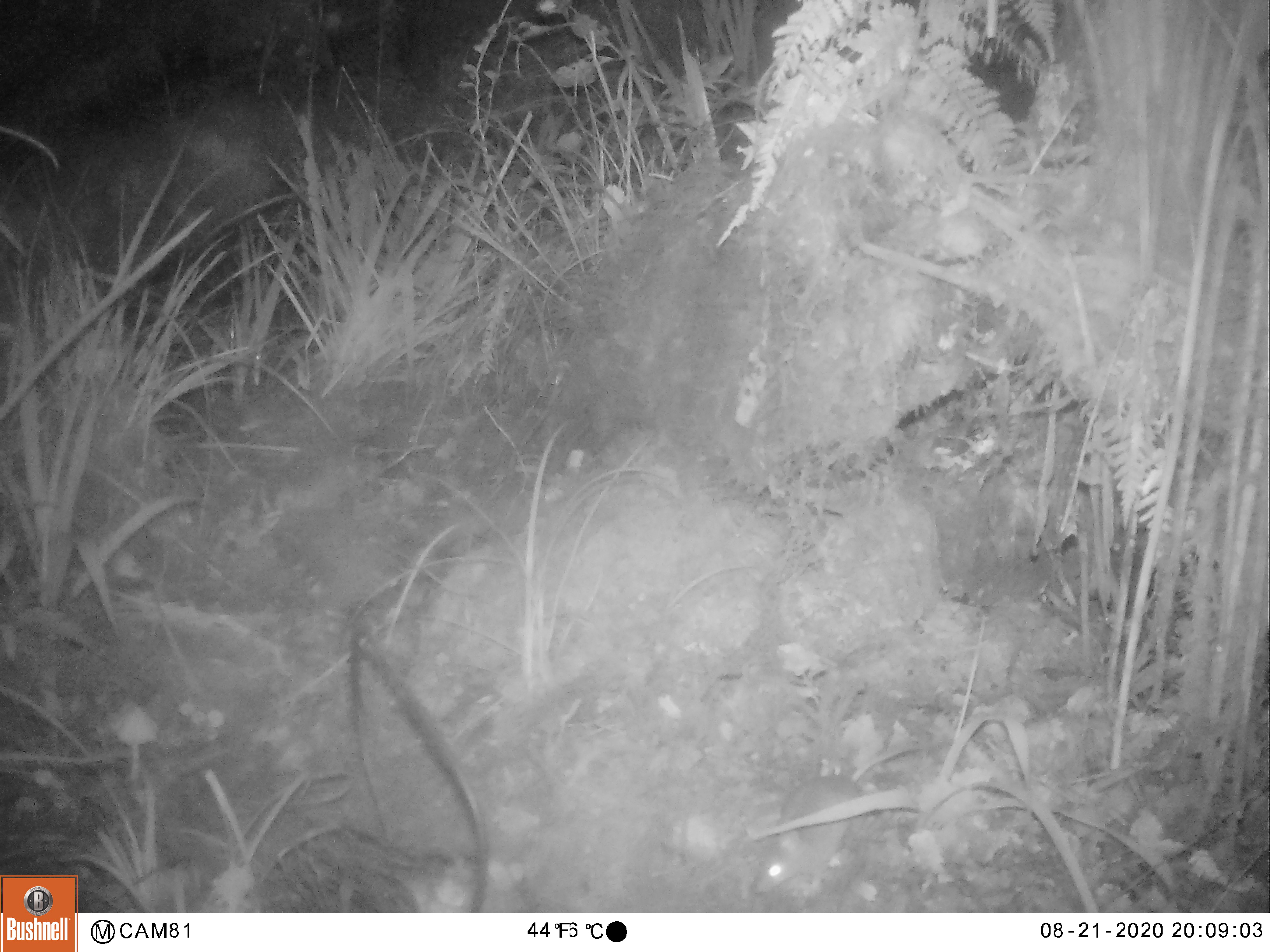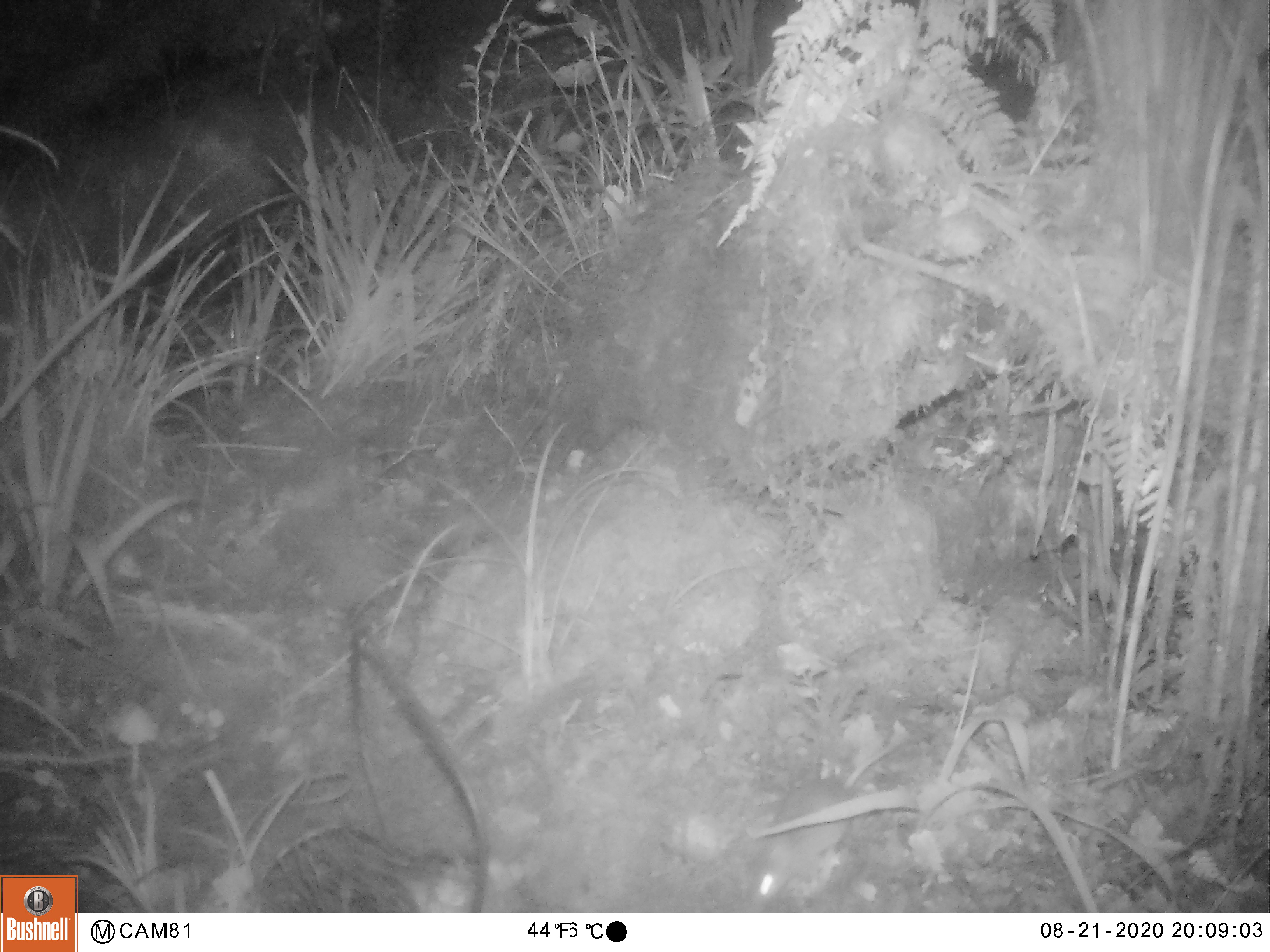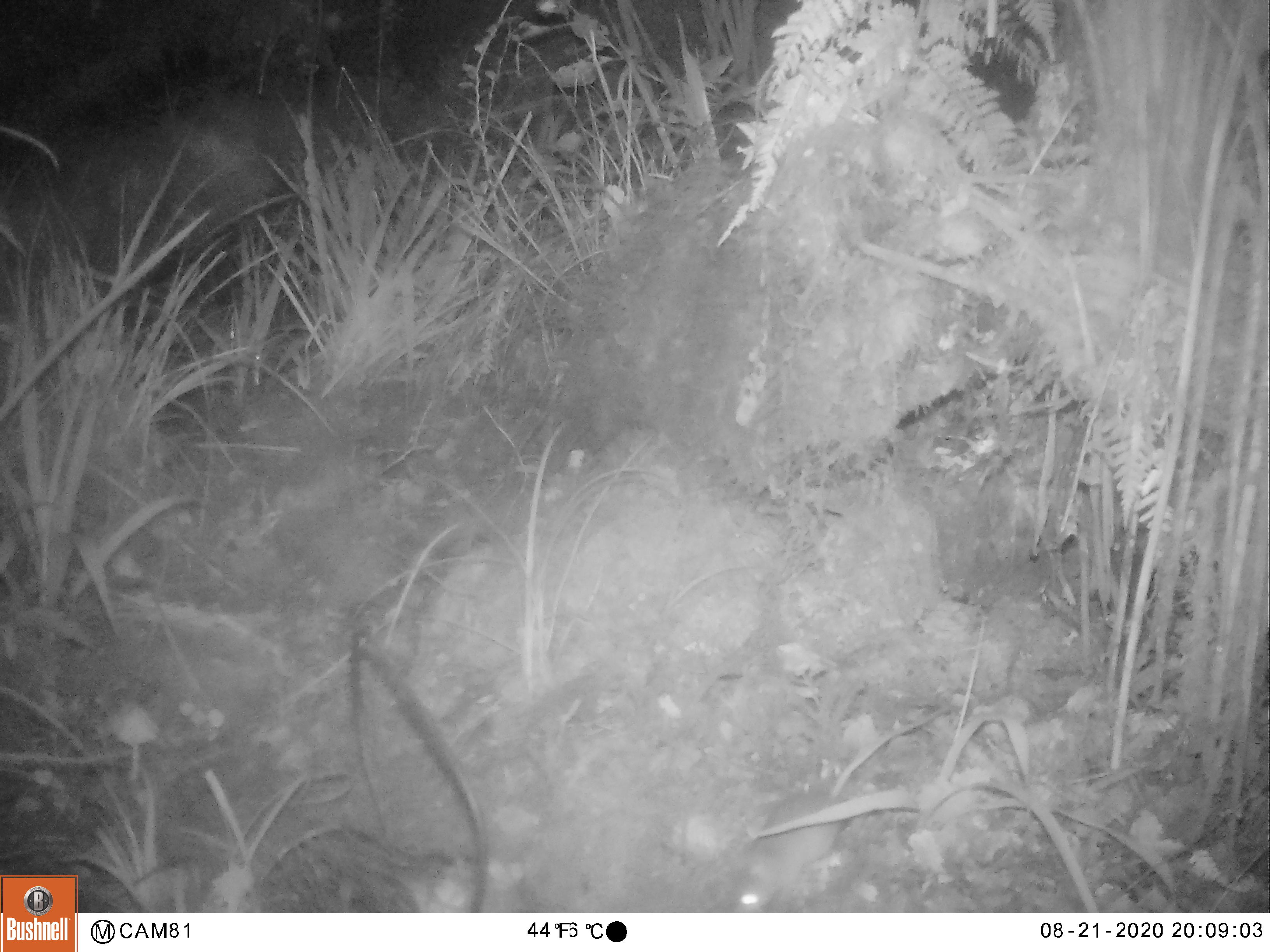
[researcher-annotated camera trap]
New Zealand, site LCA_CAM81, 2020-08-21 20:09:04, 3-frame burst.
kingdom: Animalia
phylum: Chordata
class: Mammalia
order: Rodentia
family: Muridae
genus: Mus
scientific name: Mus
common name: mouse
Mouse (Mus).